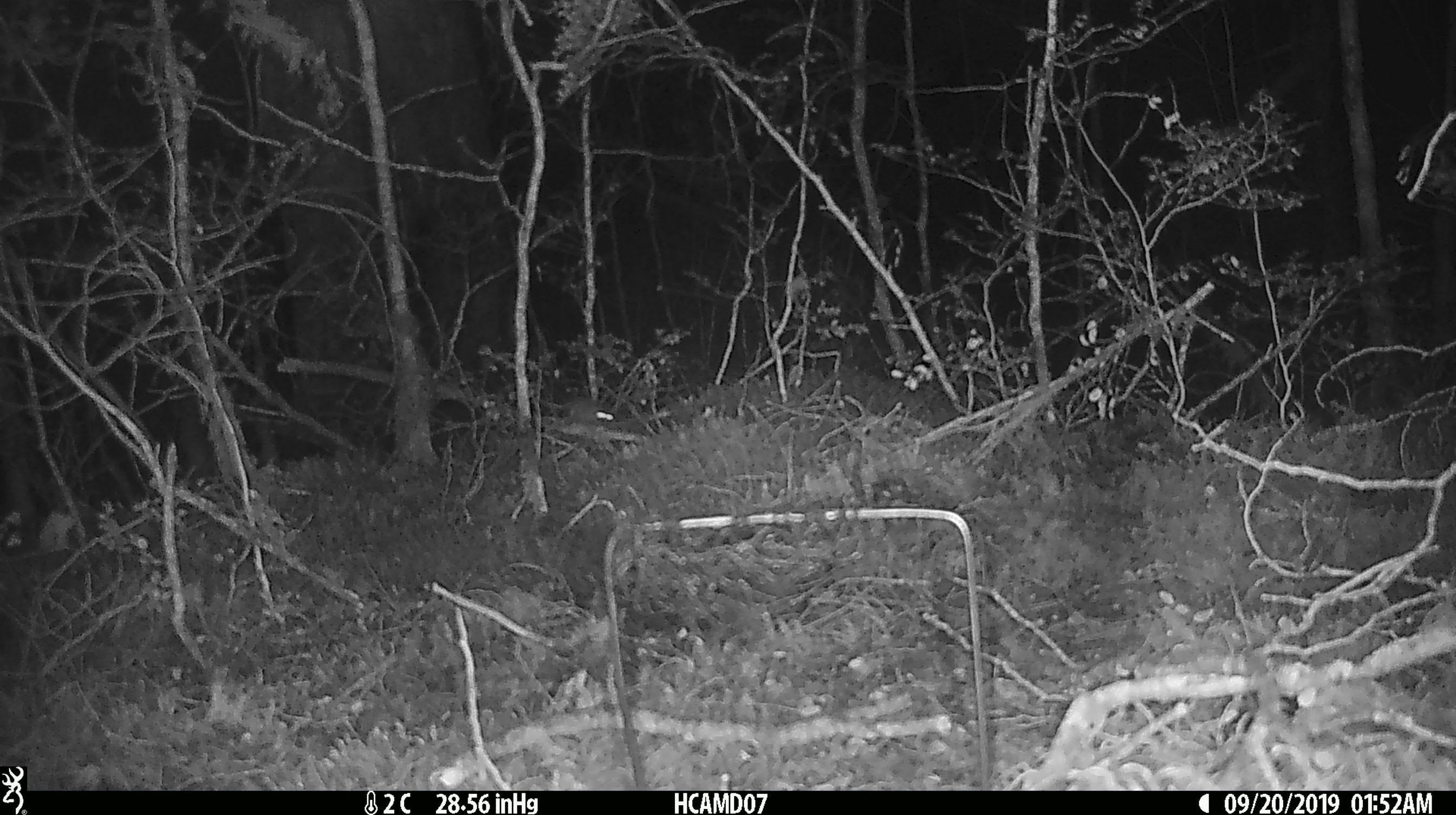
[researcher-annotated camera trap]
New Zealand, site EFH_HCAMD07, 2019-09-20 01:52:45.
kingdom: Animalia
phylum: Chordata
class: Mammalia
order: Rodentia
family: Muridae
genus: Mus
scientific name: Mus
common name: mouse